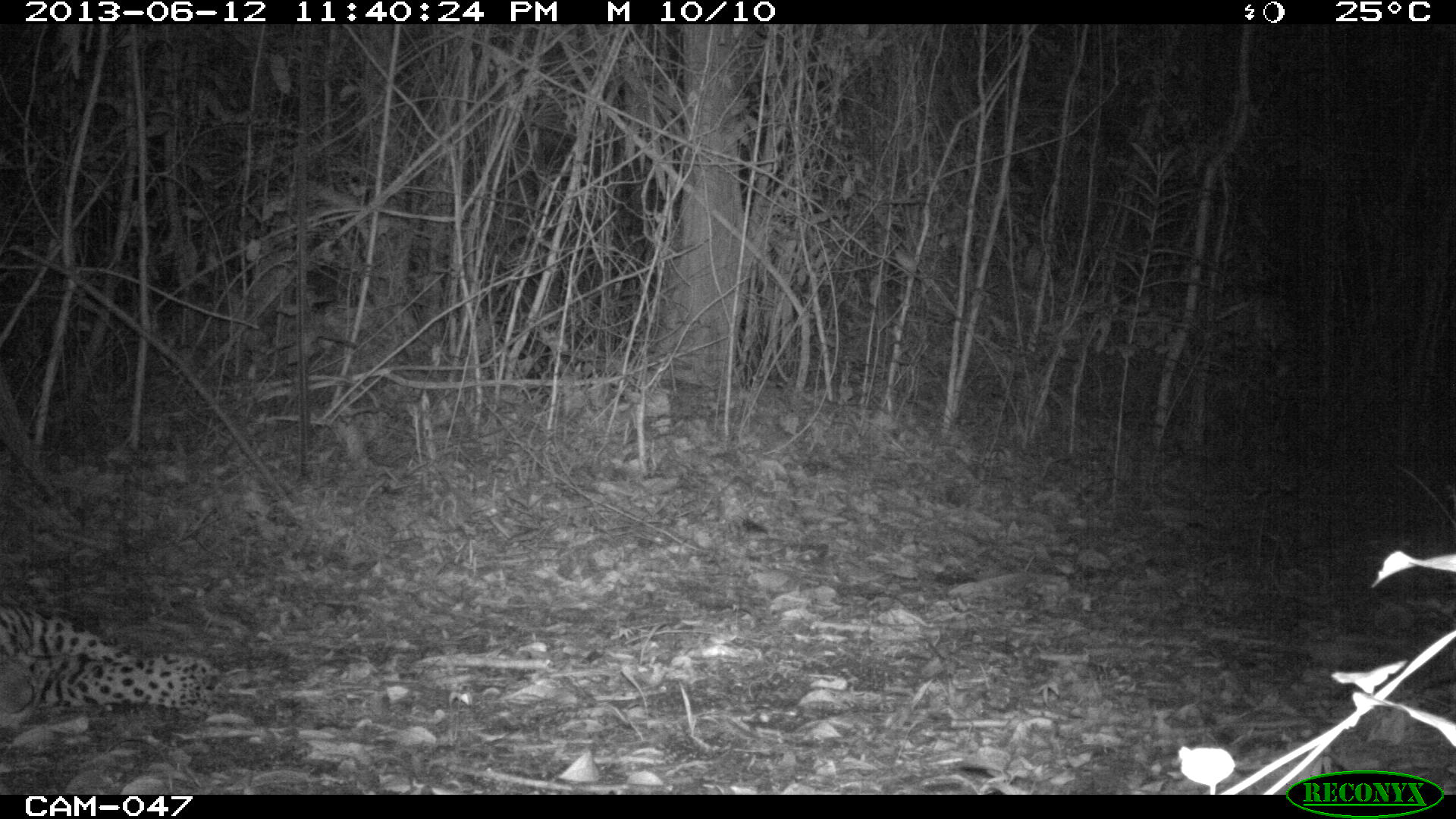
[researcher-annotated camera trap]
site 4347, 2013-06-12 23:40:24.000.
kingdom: Animalia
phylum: Chordata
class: Mammalia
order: Carnivora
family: Felidae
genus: Panthera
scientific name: Panthera onca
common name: jaguar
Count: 1.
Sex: male.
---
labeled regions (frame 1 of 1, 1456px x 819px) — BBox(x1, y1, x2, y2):
panthera onca: BBox(0, 603, 221, 722)